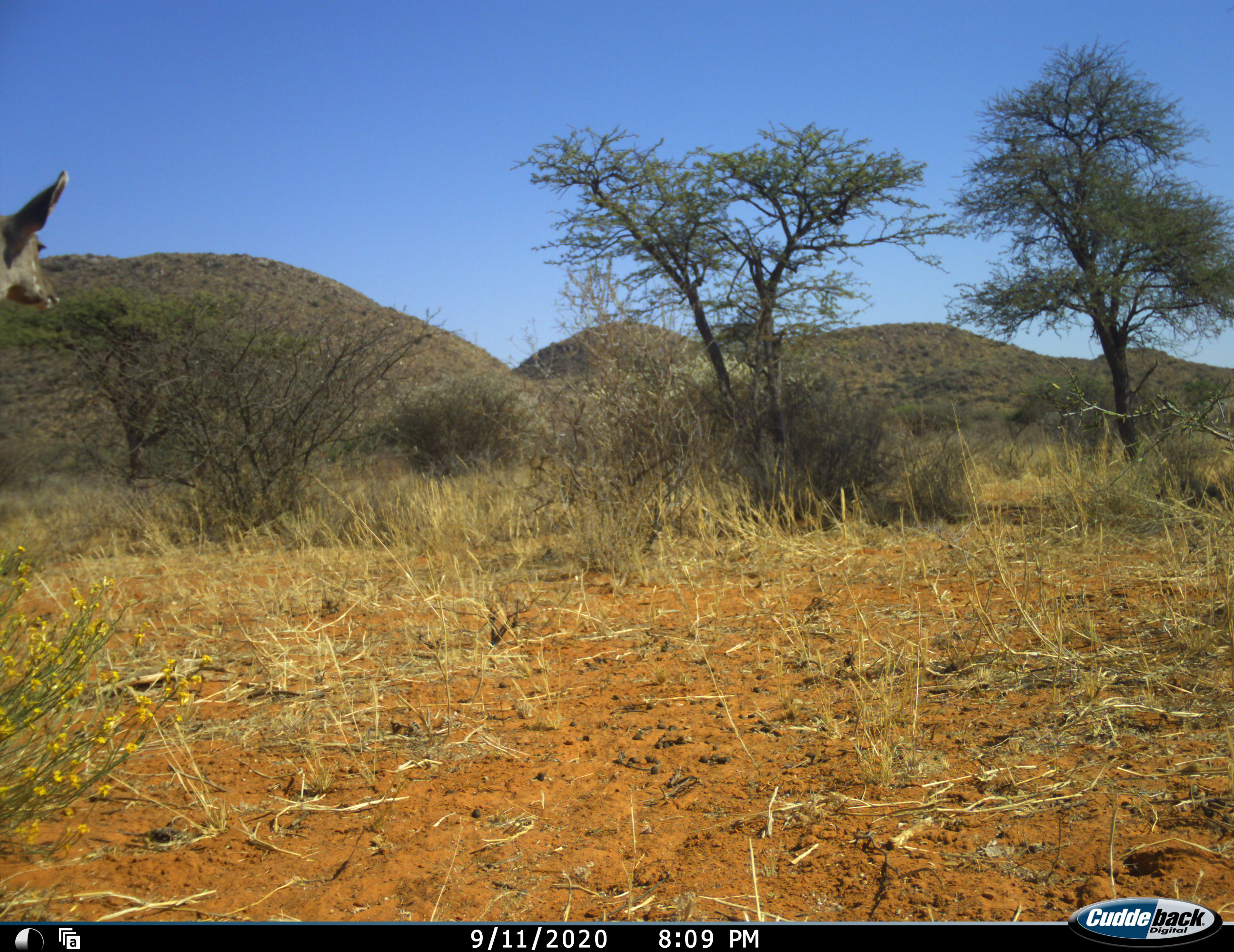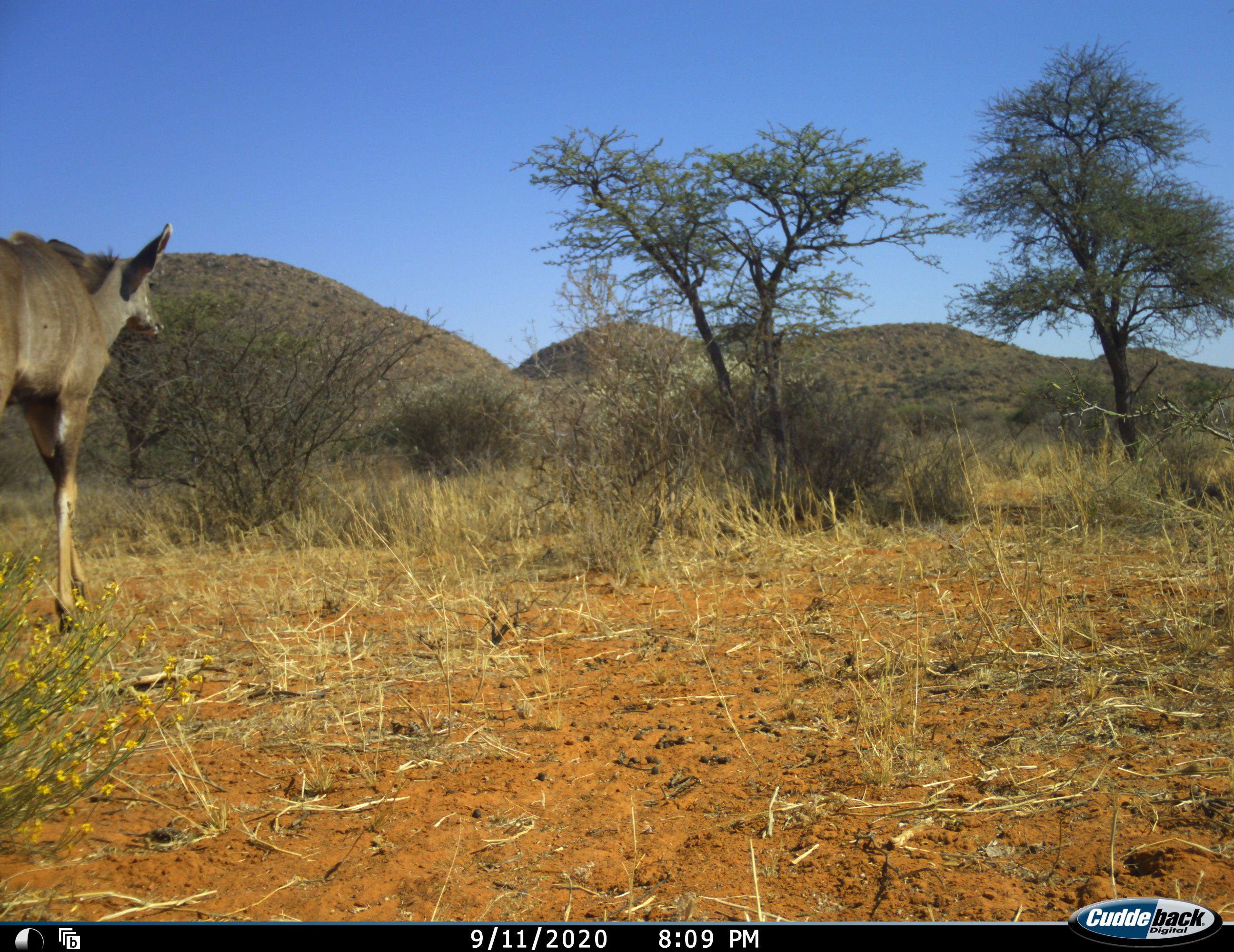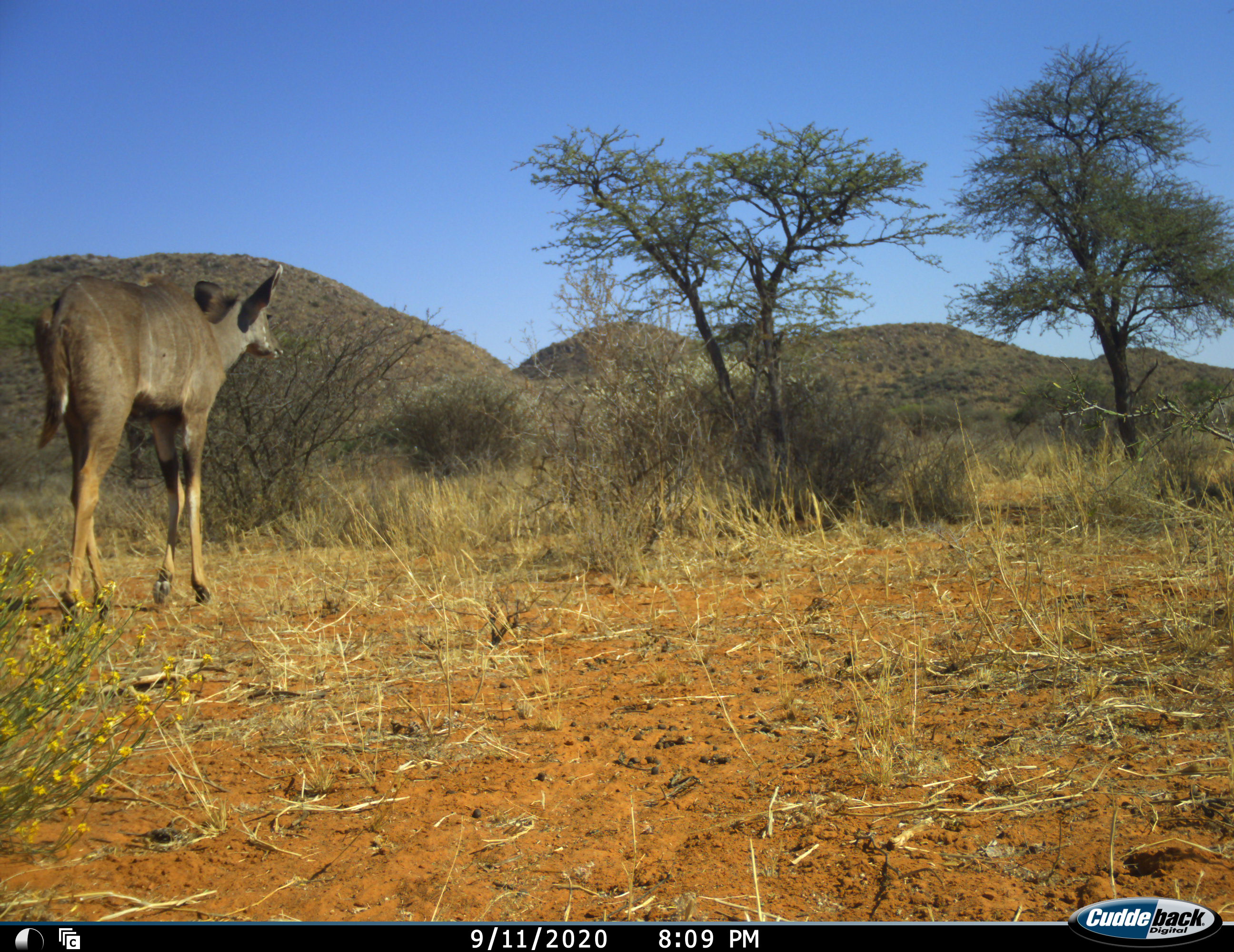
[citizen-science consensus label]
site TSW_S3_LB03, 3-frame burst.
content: unidentified animal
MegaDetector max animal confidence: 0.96